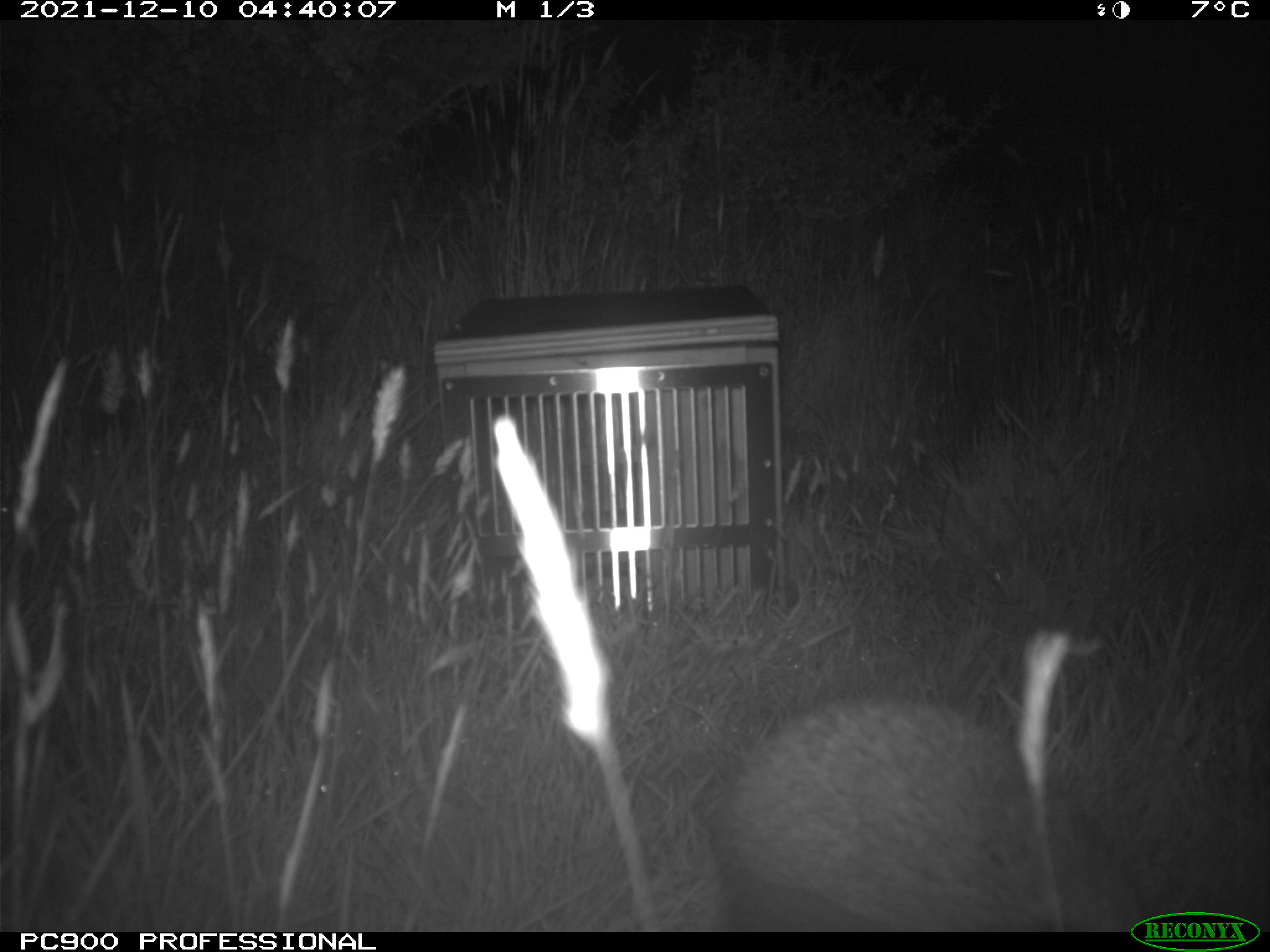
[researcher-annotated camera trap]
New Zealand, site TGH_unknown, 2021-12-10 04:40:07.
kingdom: Animalia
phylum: Chordata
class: Mammalia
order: Eulipotyphla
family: Erinaceidae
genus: Erinaceus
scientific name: Erinaceus europaeus europaeus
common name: european hedgehog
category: hedgehog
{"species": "hedgehog (european hedgehog) (Erinaceus europaeus europaeus)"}